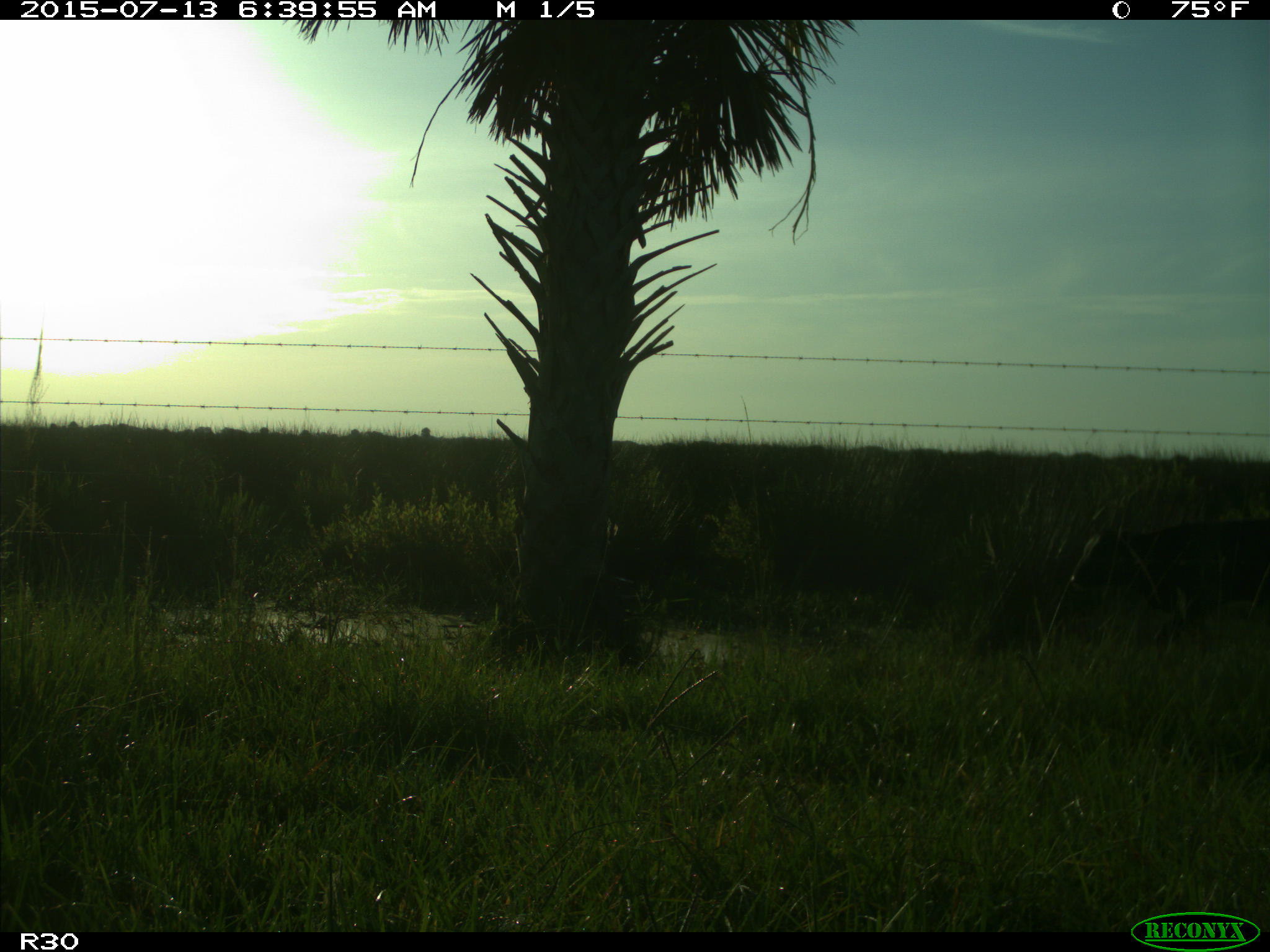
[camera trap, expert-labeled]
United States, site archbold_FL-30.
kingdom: Animalia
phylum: Chordata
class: Mammalia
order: Artiodactyla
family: Bovidae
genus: Bos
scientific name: Bos taurus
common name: domestic cow